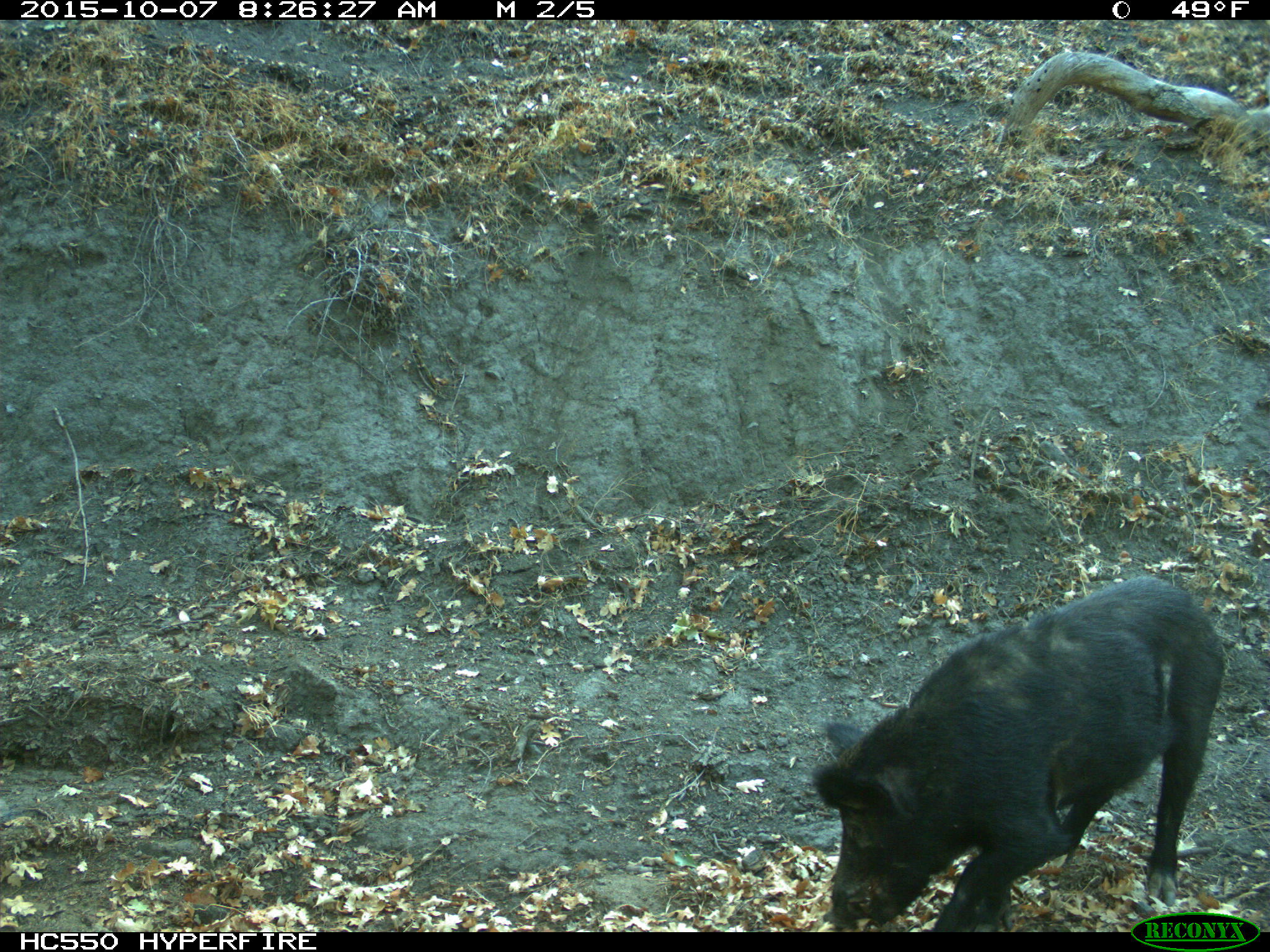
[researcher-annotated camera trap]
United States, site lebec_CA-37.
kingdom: Animalia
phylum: Chordata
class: Mammalia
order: Artiodactyla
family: Suidae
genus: Sus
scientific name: Sus scrofa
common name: wild boar